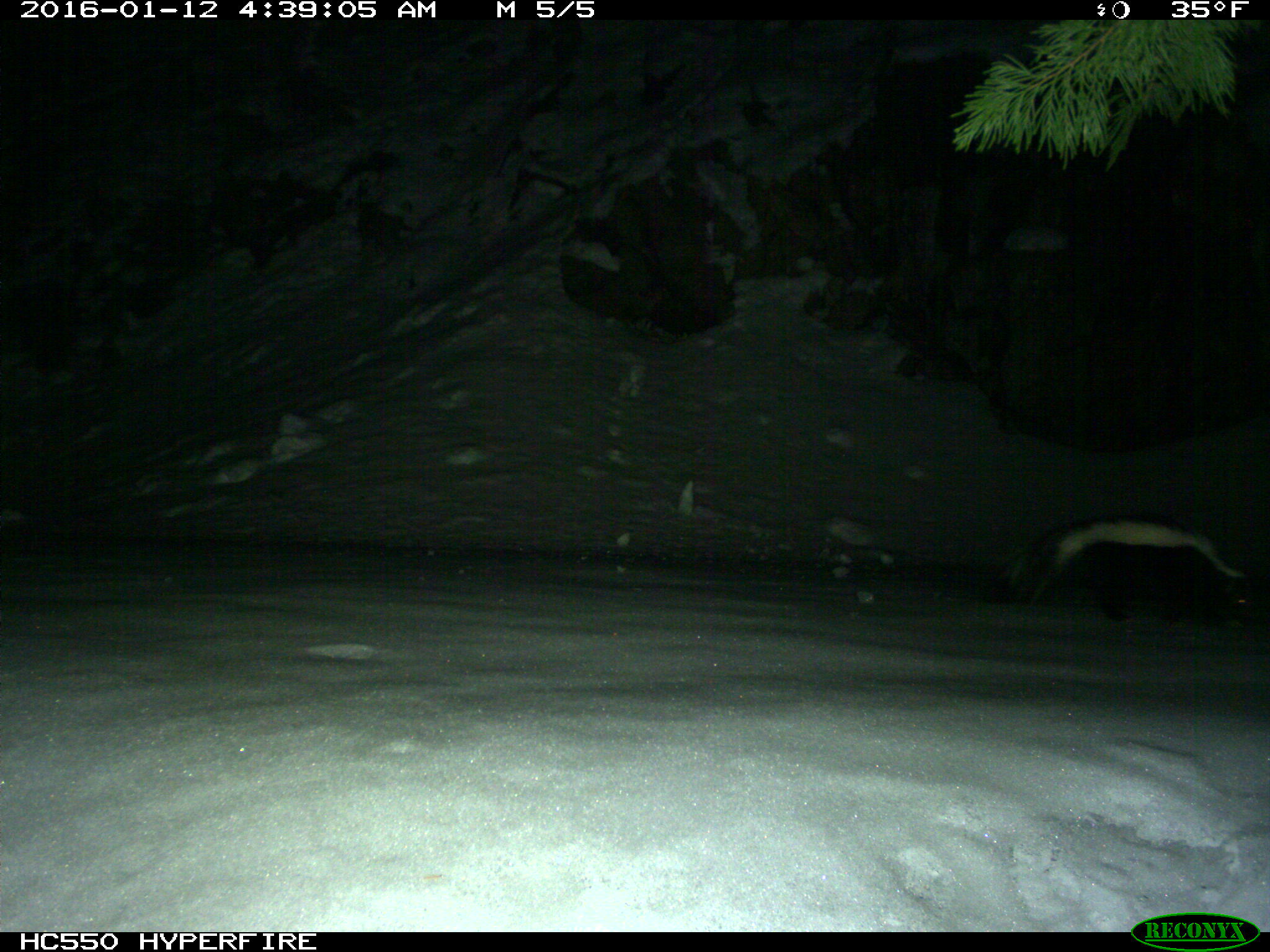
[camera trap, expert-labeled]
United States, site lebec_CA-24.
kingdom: Animalia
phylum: Chordata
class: Mammalia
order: Carnivora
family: Mephitidae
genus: Mephitis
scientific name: Mephitis mephitis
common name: striped skunk